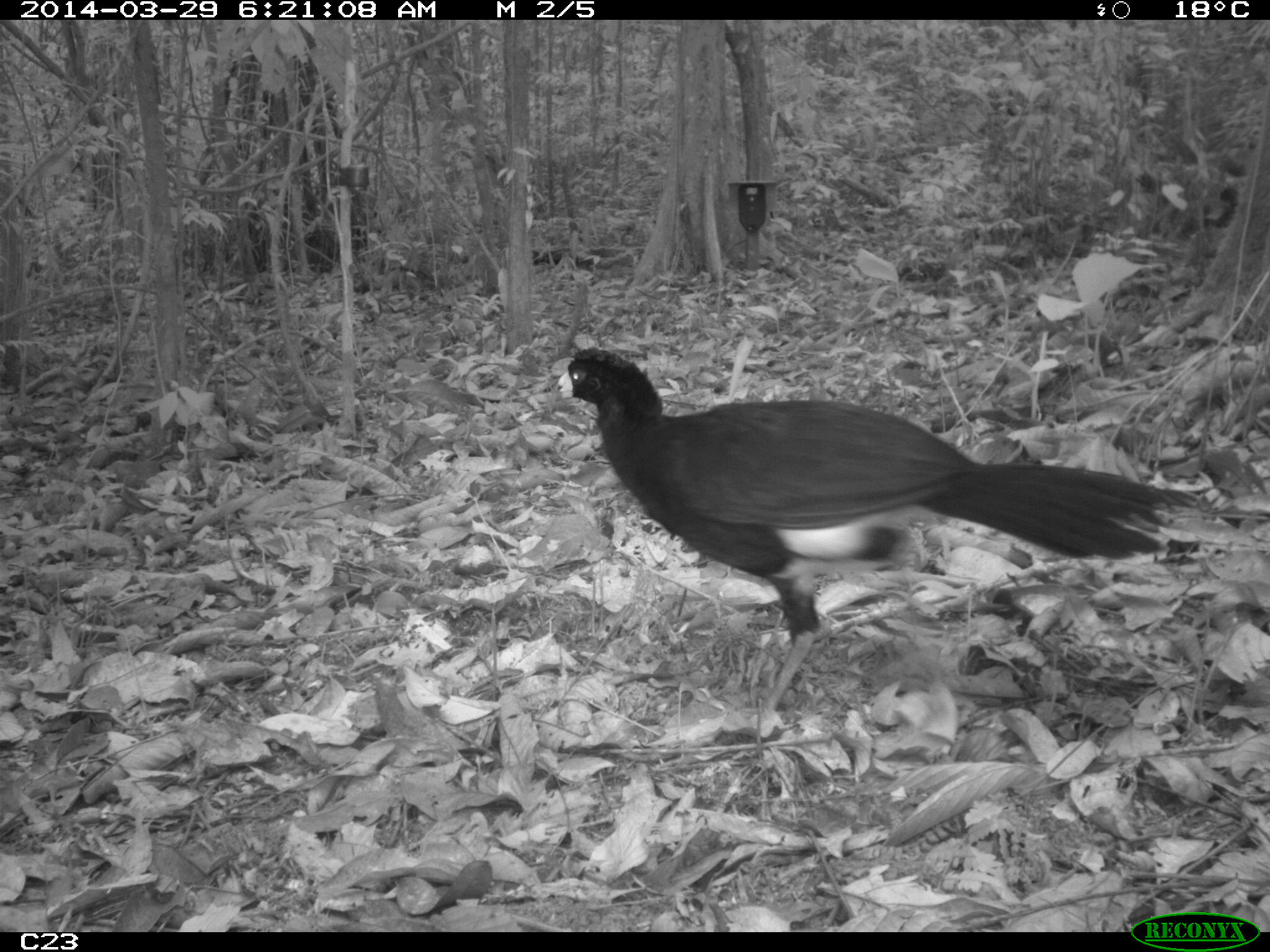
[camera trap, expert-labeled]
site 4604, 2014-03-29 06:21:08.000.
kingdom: Animalia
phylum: Chordata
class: Aves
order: Galliformes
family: Cracidae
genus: Crax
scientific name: Crax alector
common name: black curassow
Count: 1.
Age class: adult.